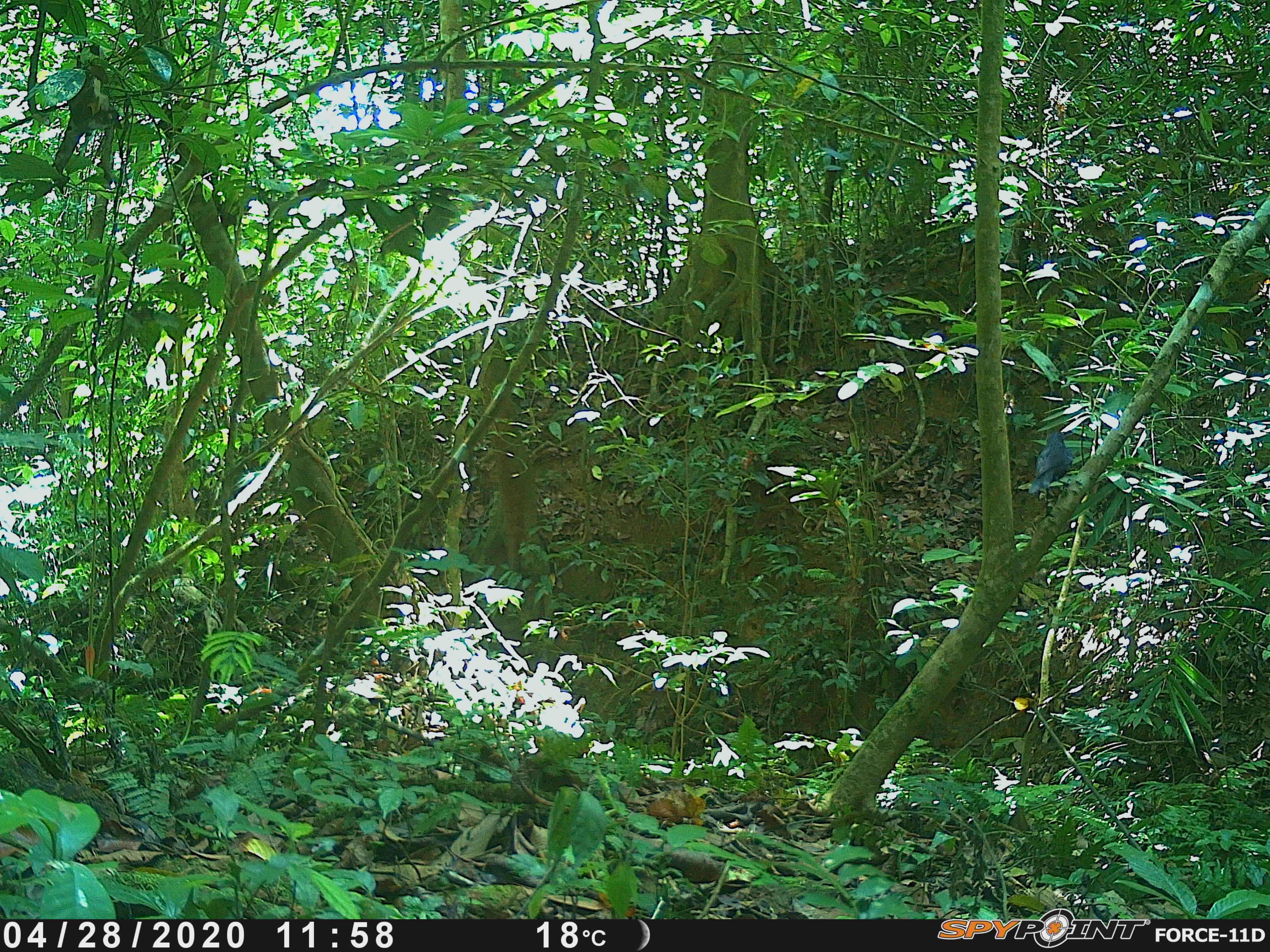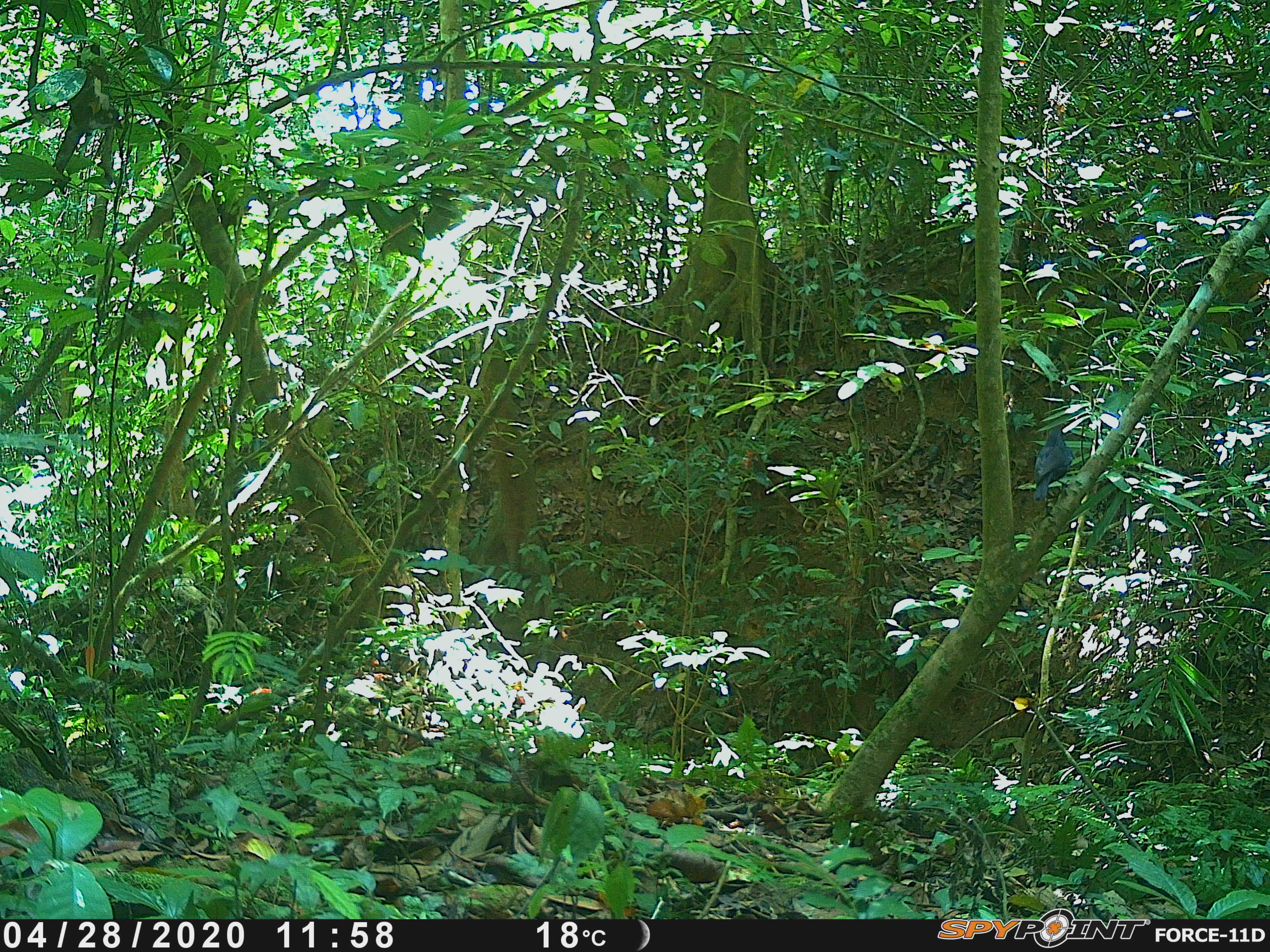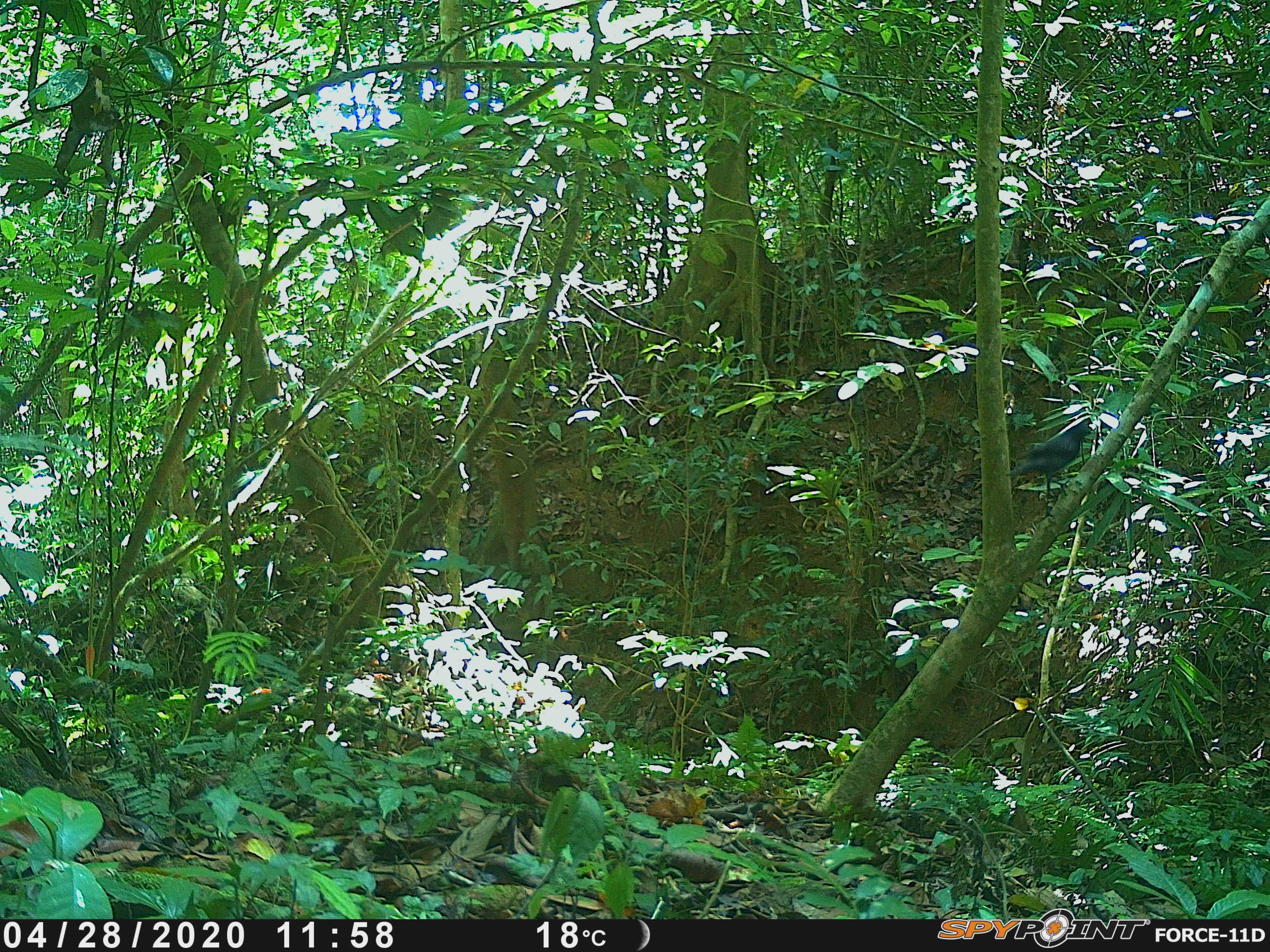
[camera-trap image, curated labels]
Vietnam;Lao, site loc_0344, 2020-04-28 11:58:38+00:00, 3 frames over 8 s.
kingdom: Animalia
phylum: Chordata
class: Aves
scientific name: Aves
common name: bird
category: unidentified bird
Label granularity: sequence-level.